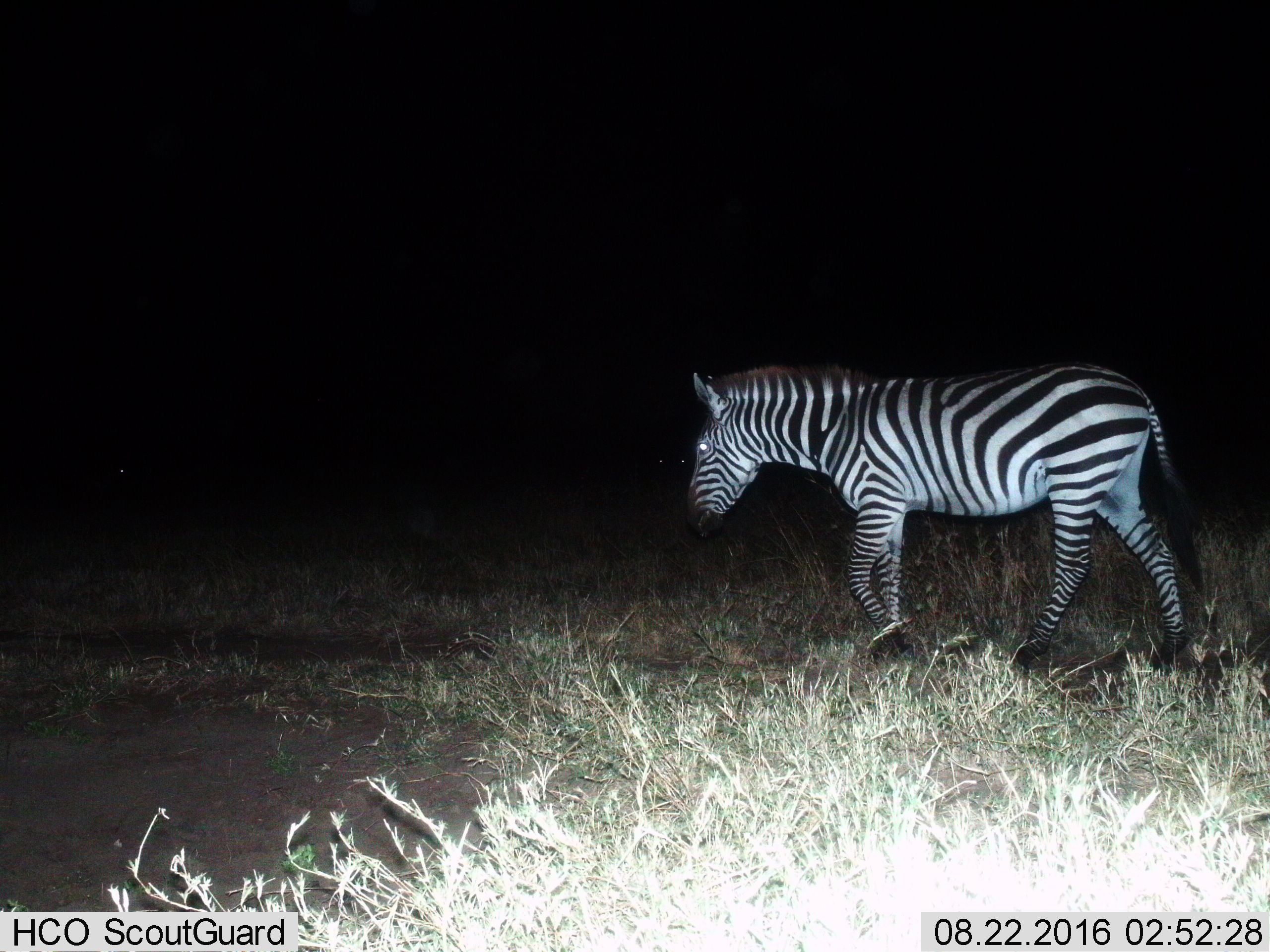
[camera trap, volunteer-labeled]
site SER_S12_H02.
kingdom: Animalia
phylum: Chordata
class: Mammalia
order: Perissodactyla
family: Equidae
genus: Equus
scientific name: Equus quagga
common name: plains zebra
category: zebraplains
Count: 1.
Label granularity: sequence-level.